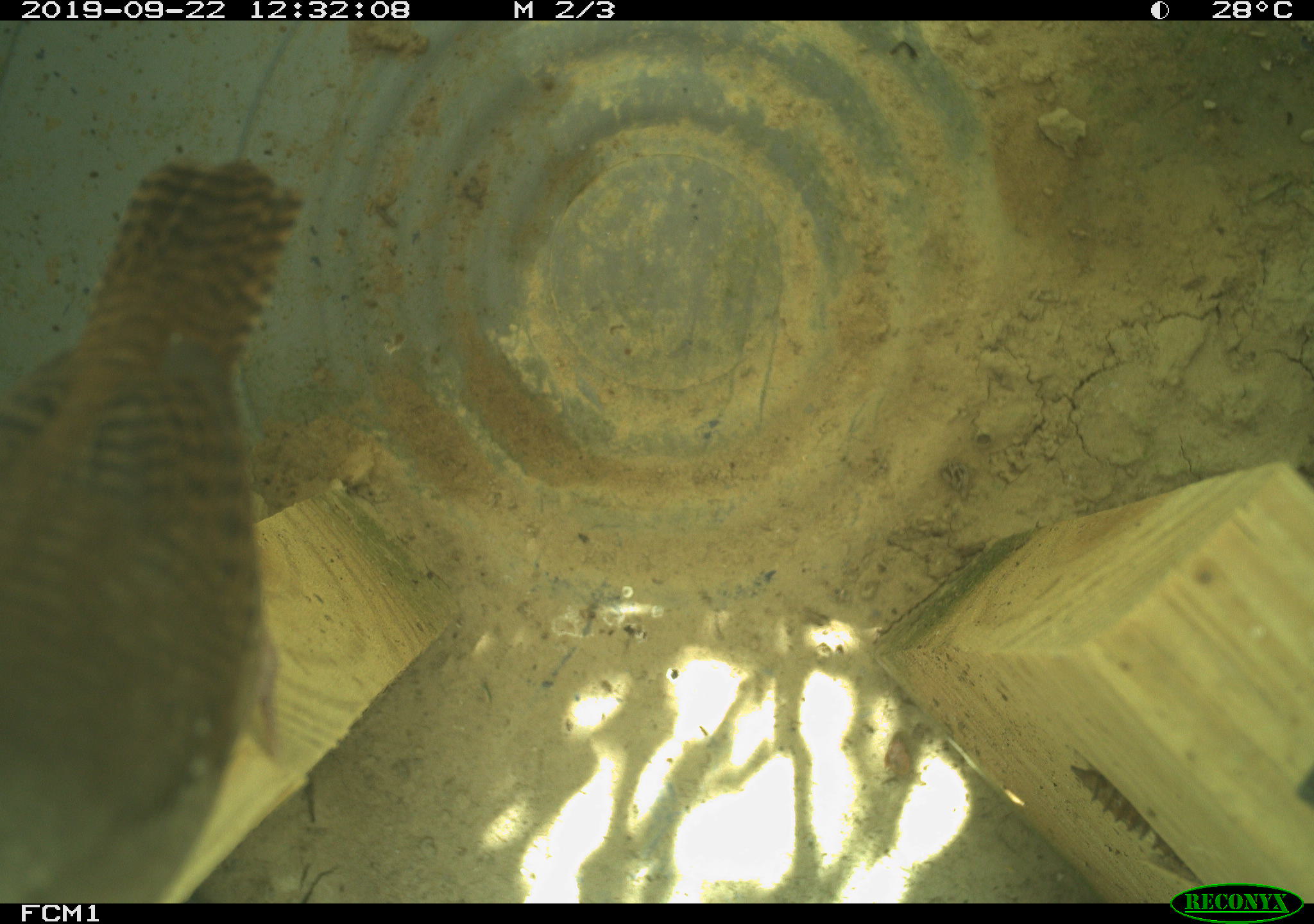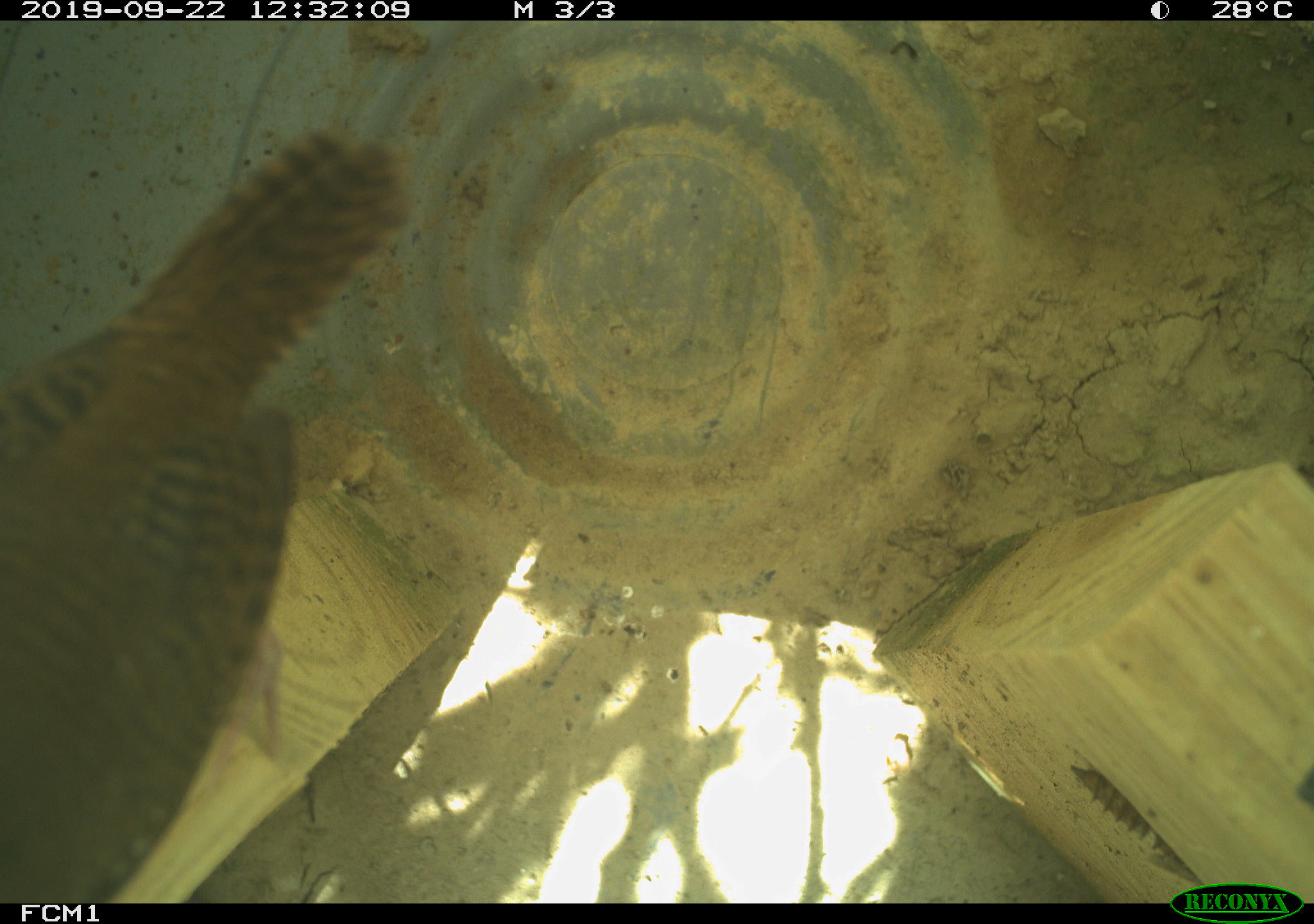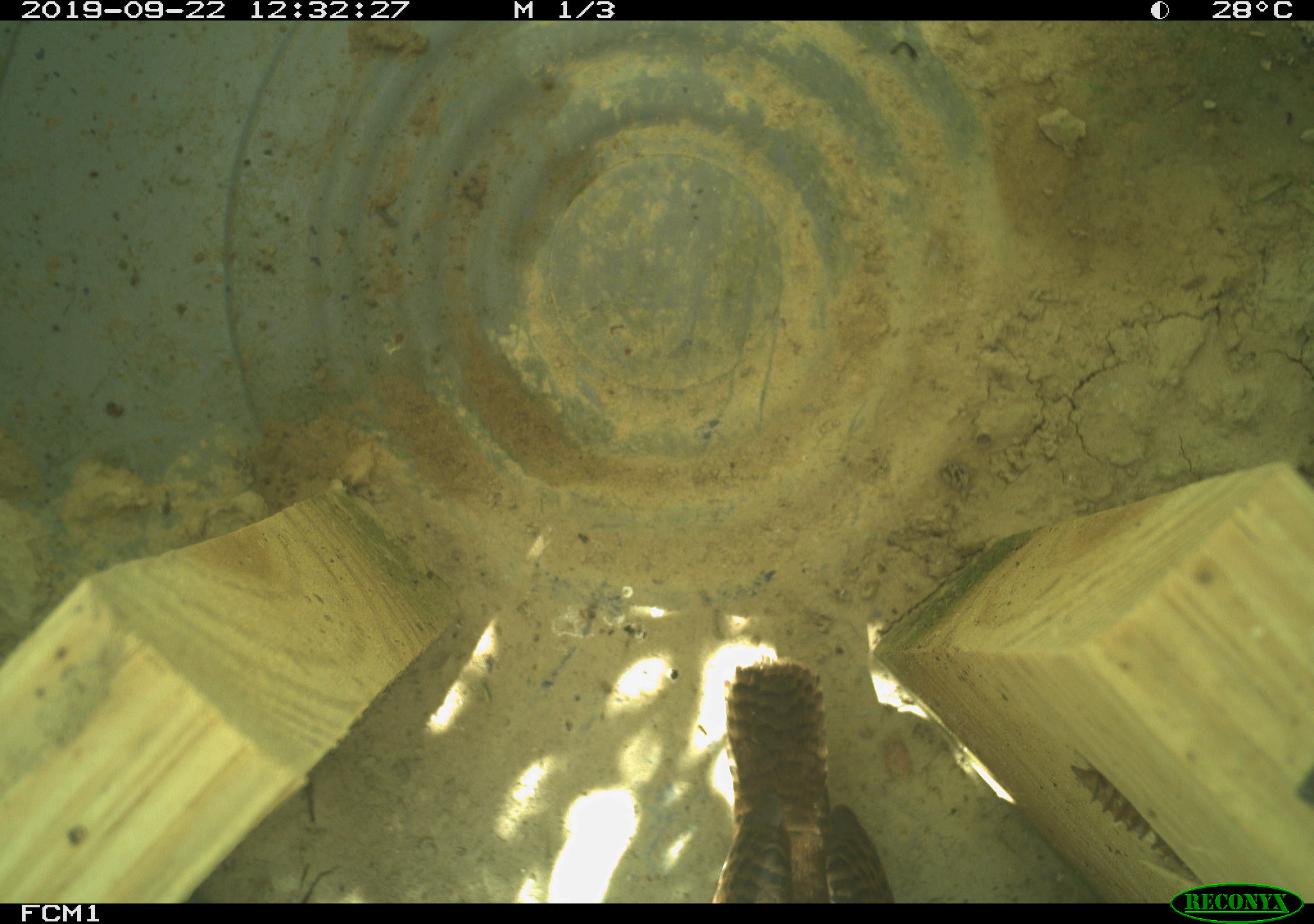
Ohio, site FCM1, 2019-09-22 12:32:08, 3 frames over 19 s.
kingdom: Animalia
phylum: Chordata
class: Aves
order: Passeriformes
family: Troglodytidae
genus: Troglodytes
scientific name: Troglodytes aedon aedon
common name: northern house wren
Northern house wren (Troglodytes aedon aedon).